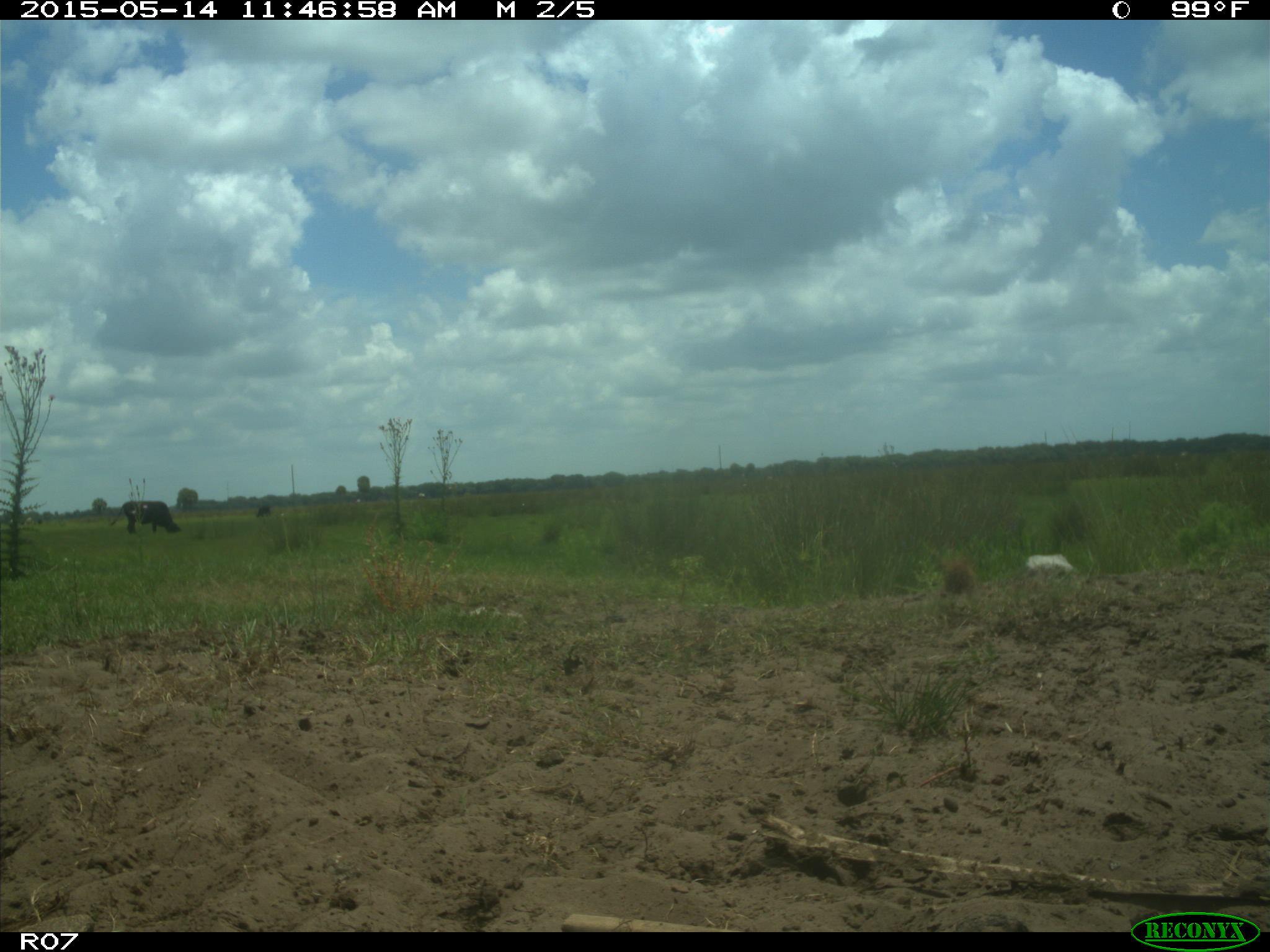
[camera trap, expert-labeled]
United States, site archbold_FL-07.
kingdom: Animalia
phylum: Chordata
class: Mammalia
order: Artiodactyla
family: Bovidae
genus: Bos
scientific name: Bos taurus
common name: domestic cow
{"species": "Bos taurus (domestic cow)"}